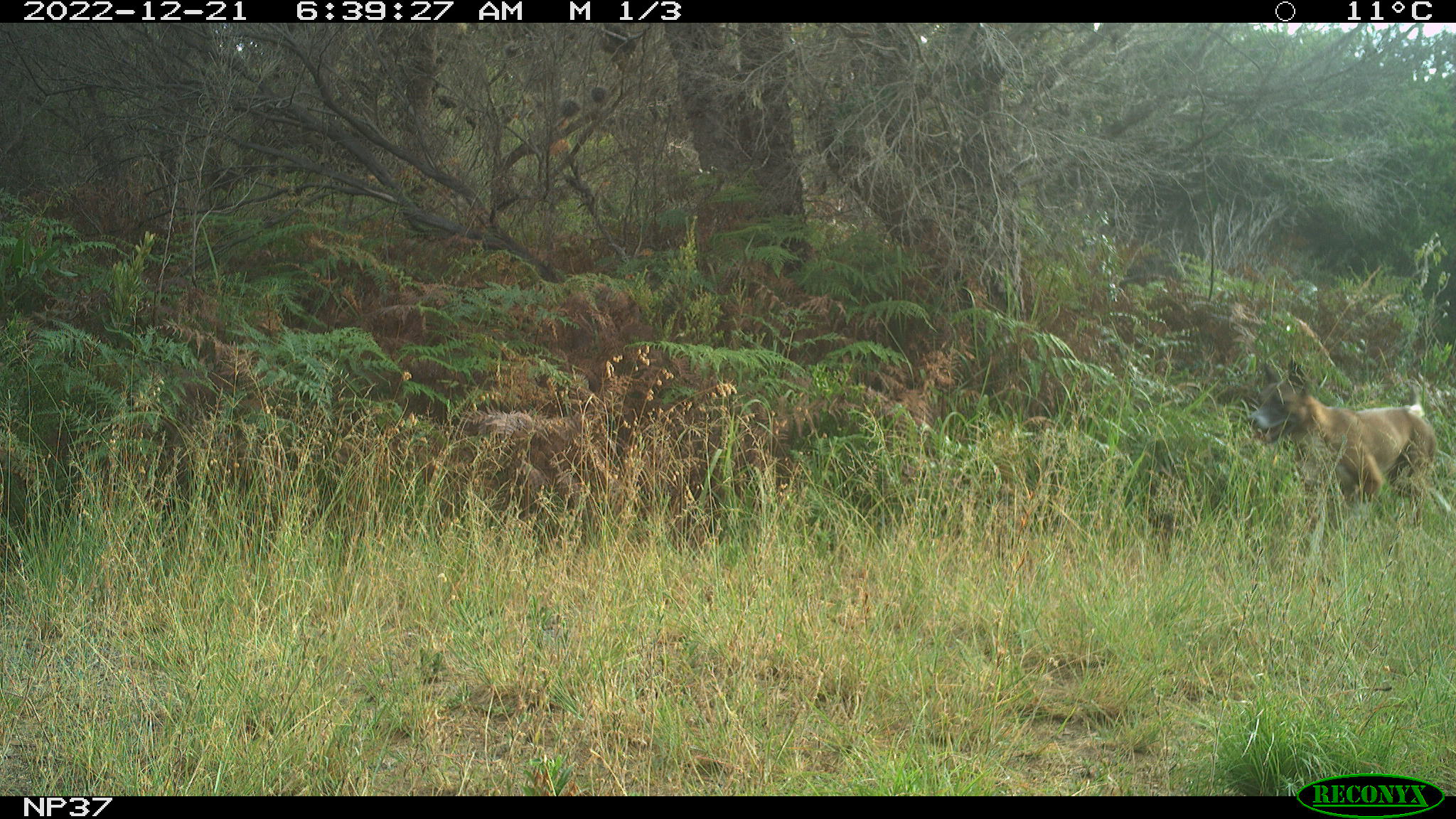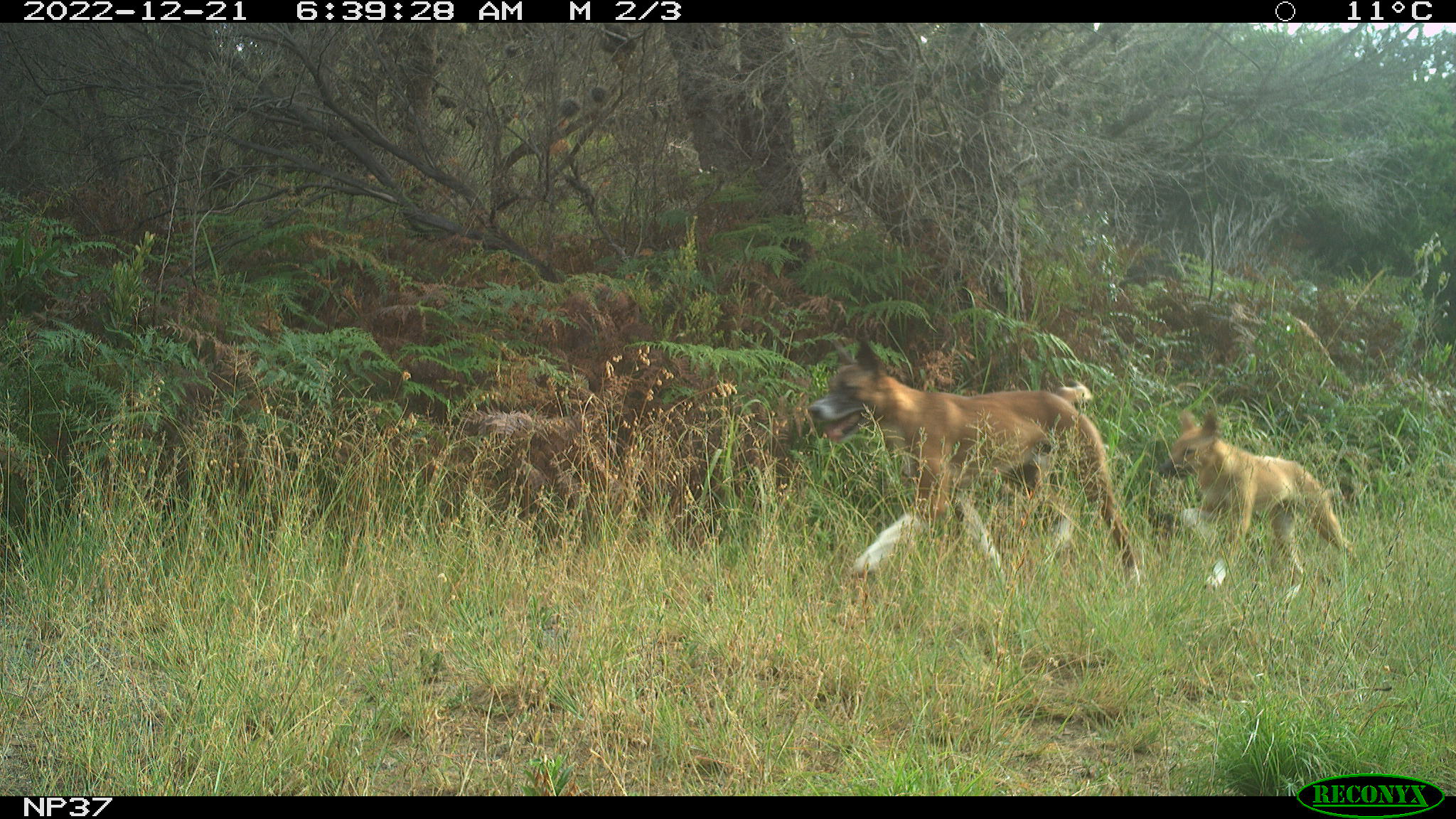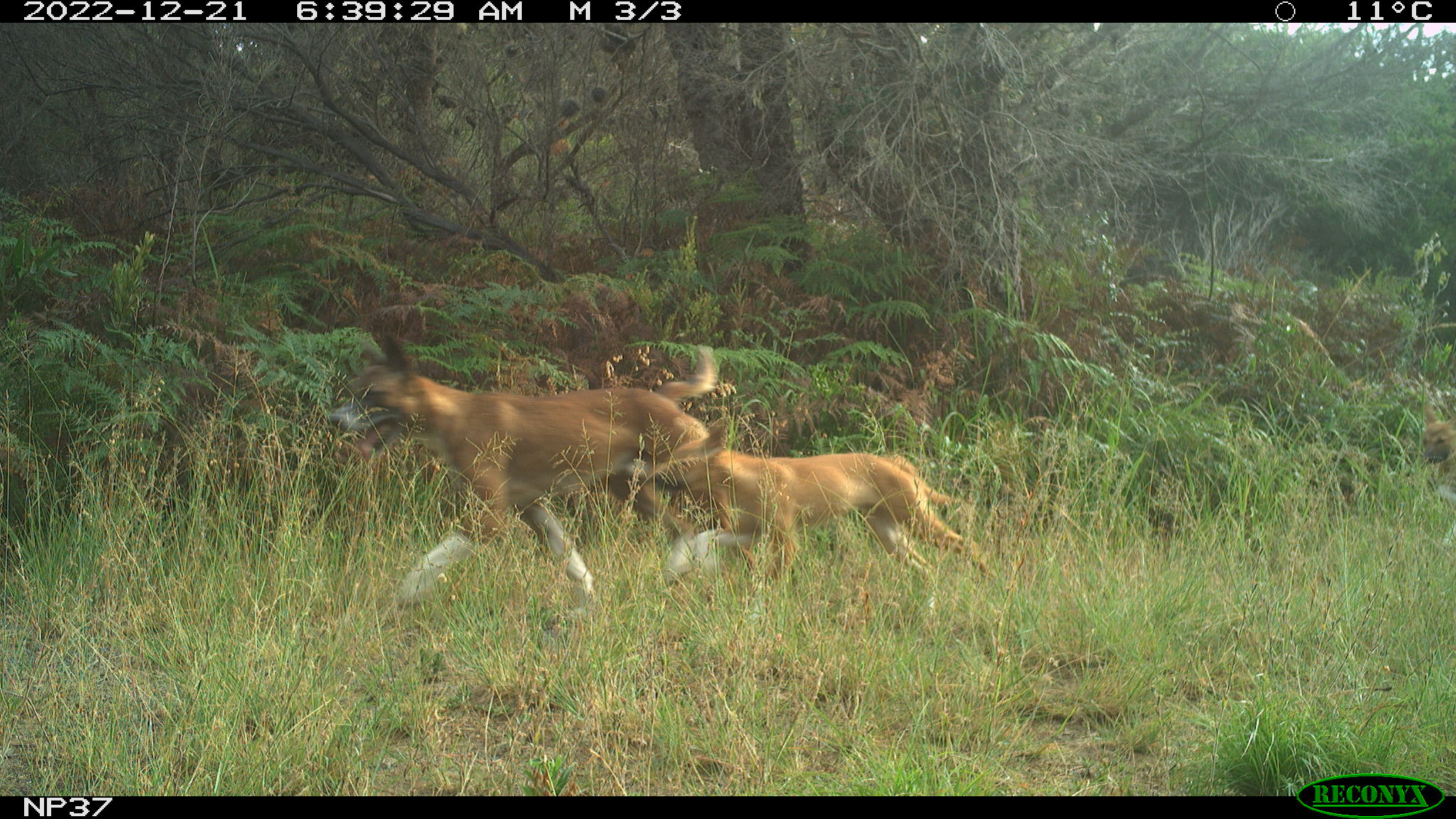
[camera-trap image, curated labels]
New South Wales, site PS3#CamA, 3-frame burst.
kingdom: Animalia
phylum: Chordata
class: Mammalia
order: Carnivora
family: Canidae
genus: Canis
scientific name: Canis familiaris dingo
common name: dingo